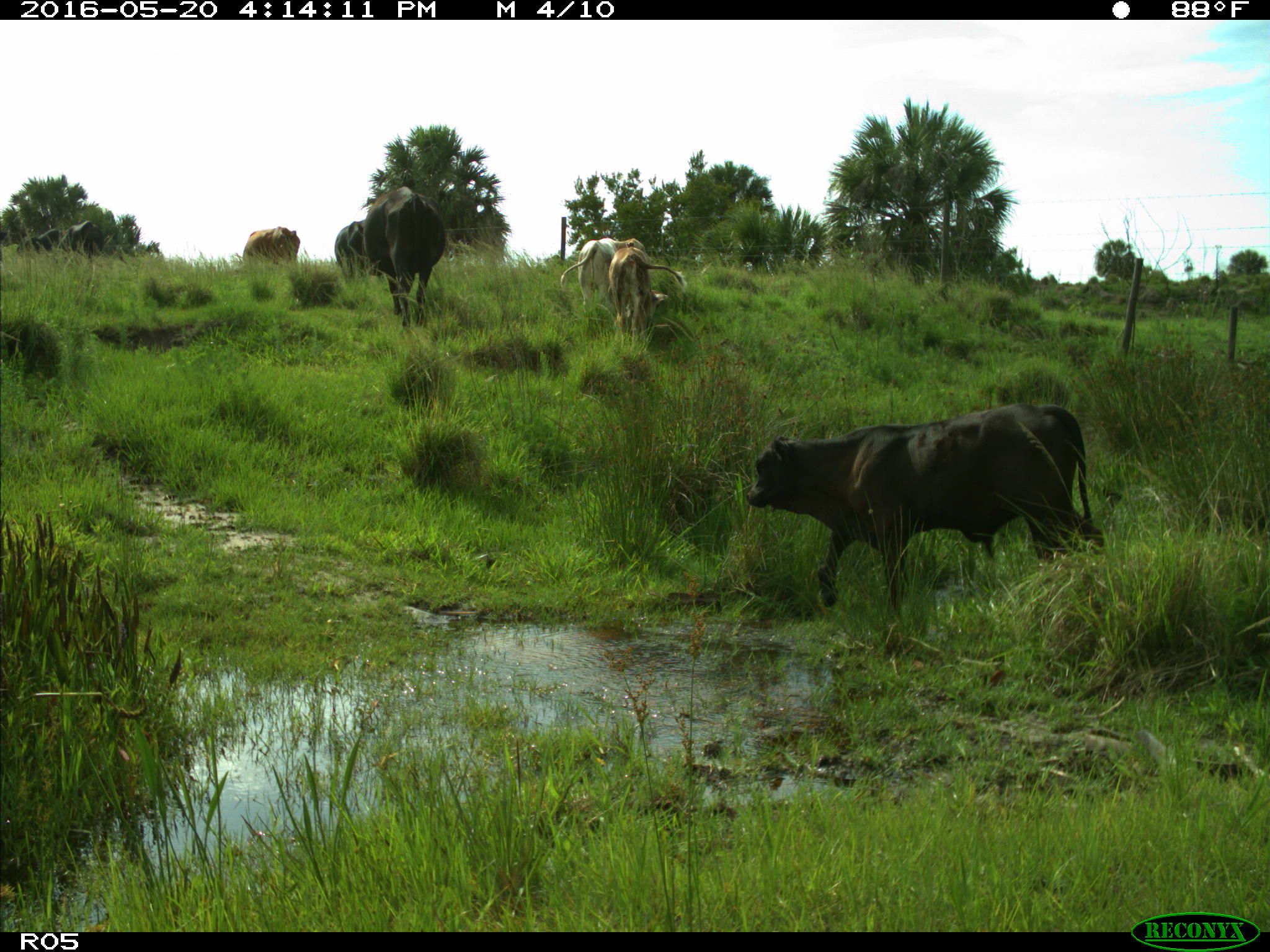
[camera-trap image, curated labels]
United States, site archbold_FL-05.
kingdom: Animalia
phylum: Chordata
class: Mammalia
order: Artiodactyla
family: Bovidae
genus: Bos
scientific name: Bos taurus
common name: domestic cow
Bos taurus (domestic cow).